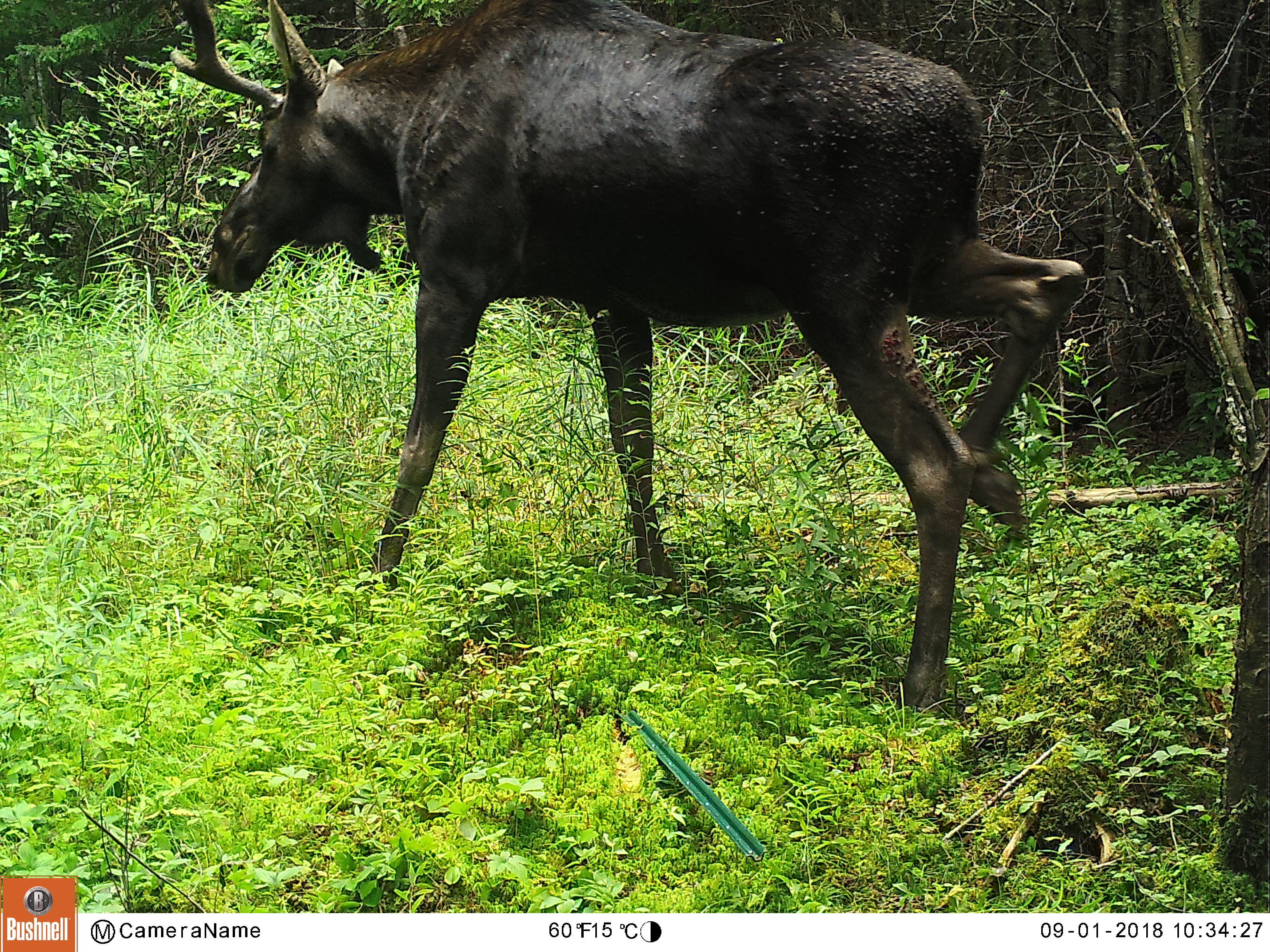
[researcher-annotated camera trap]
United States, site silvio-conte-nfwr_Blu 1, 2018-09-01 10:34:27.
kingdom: Animalia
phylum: Chordata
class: Mammalia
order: Artiodactyla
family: Cervidae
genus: Alces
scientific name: Alces alces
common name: moose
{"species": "moose (Alces alces)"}